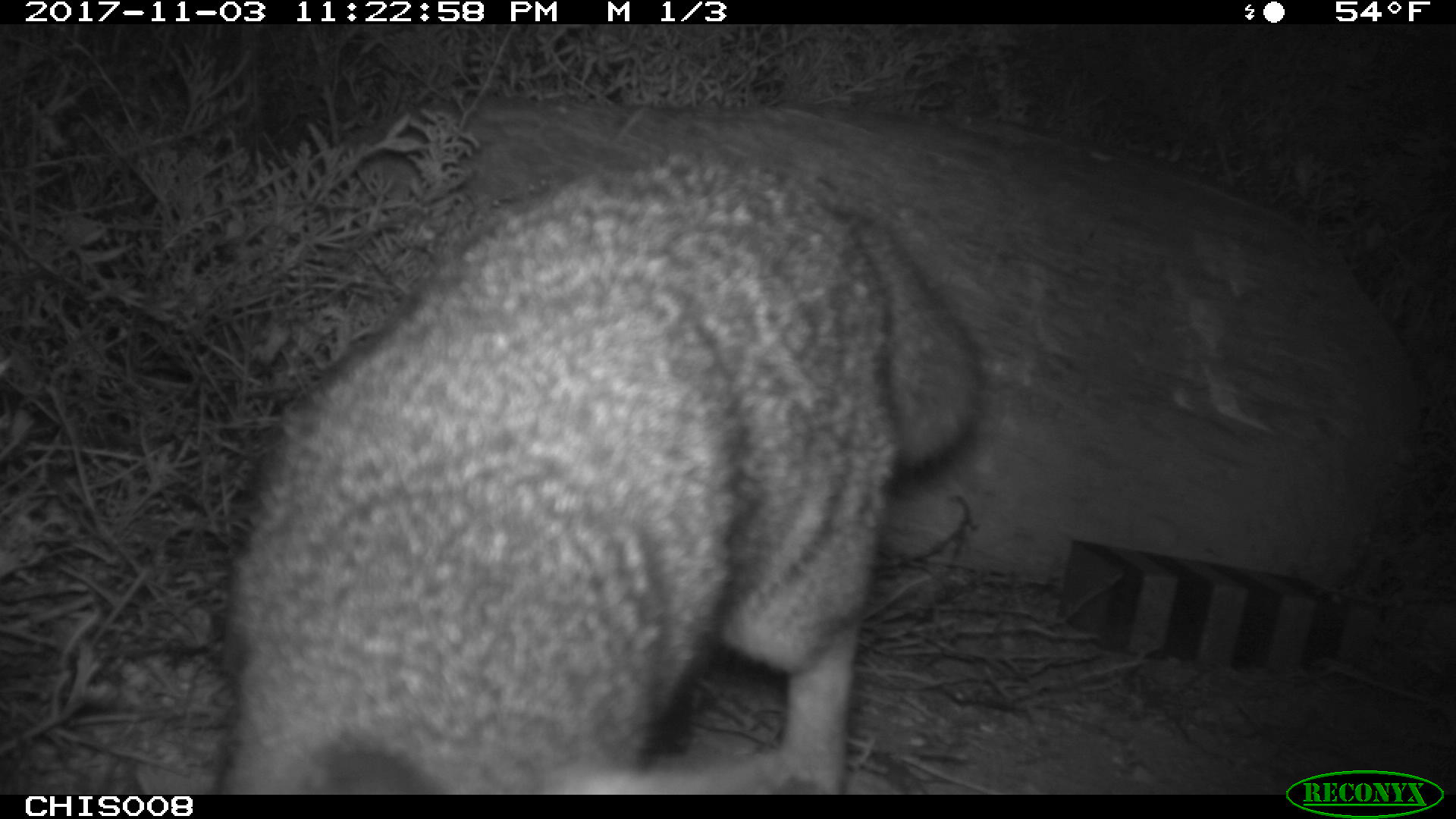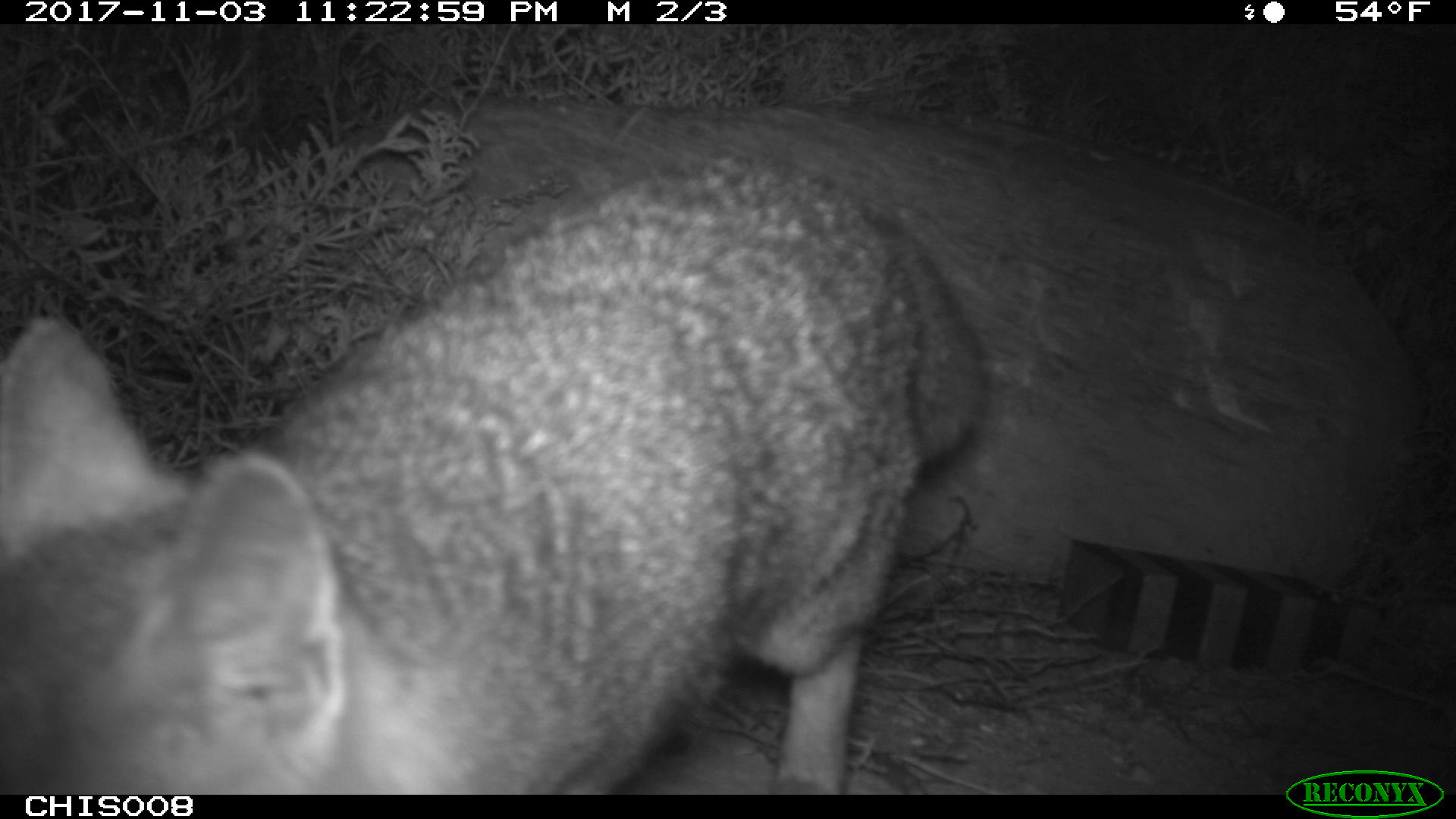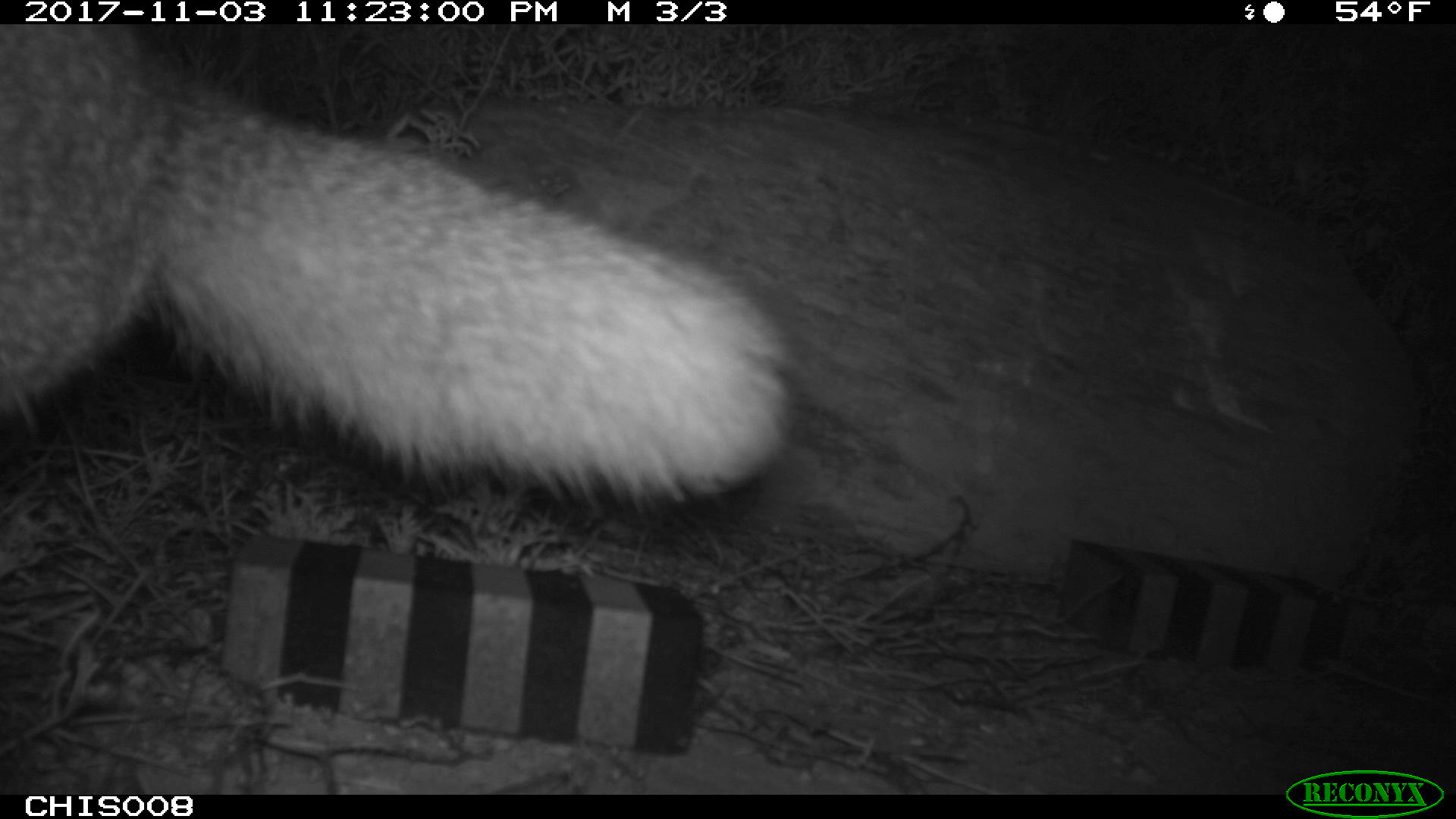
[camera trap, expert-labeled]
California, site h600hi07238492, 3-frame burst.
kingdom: Animalia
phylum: Chordata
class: Mammalia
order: Carnivora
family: Canidae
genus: Urocyon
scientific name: Urocyon littoralis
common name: island fox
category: fox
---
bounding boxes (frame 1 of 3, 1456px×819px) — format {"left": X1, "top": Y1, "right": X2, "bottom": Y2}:
fox: {"left": 135, "top": 152, "right": 987, "bottom": 795}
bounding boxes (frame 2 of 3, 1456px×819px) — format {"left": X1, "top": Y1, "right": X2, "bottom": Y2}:
fox: {"left": 0, "top": 149, "right": 988, "bottom": 794}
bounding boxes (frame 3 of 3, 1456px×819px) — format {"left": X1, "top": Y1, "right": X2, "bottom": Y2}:
fox: {"left": 0, "top": 24, "right": 789, "bottom": 509}